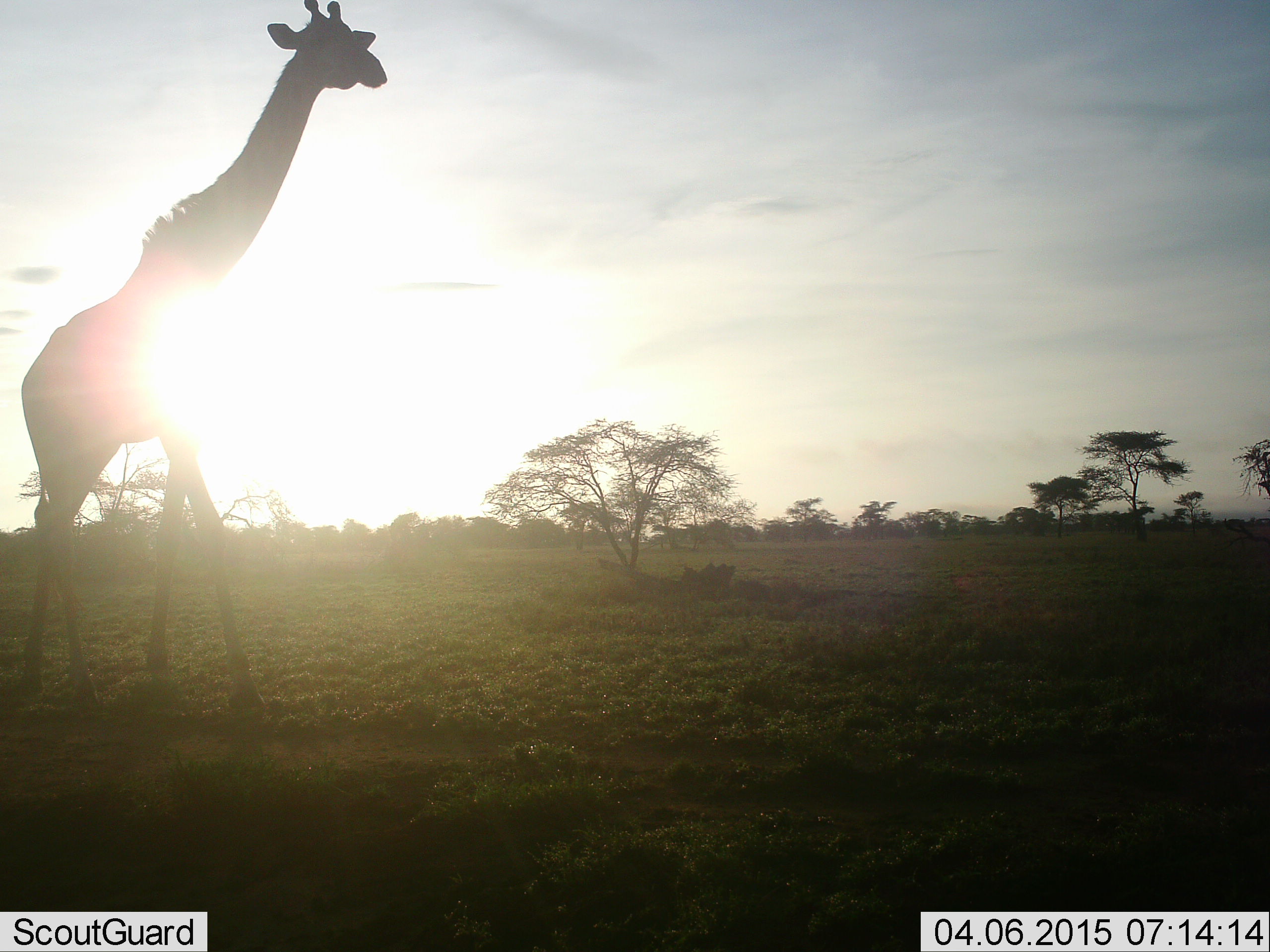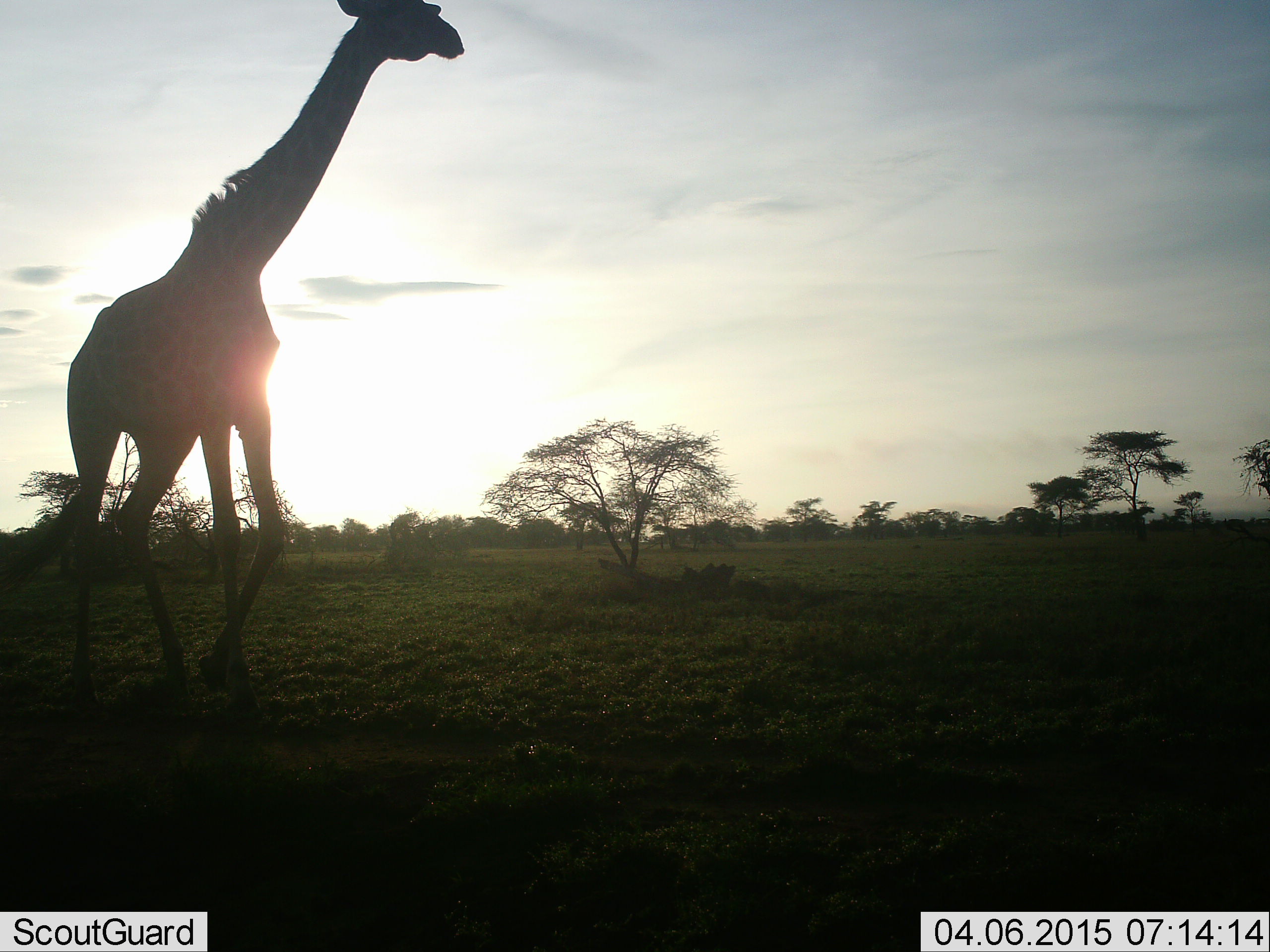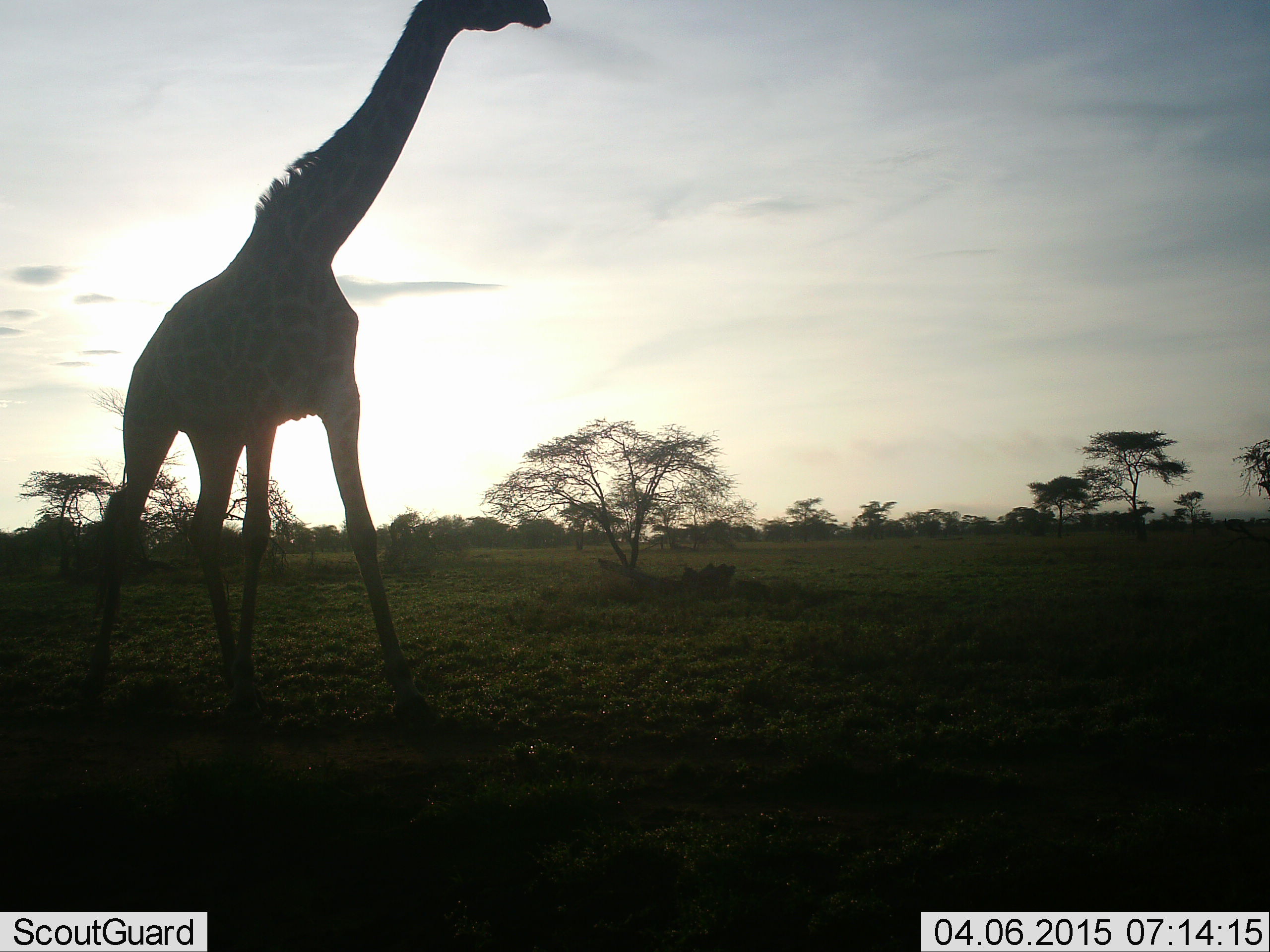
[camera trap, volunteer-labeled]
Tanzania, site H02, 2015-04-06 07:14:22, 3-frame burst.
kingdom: Animalia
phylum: Chordata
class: Mammalia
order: Artiodactyla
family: Giraffidae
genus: Giraffa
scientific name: Giraffa camelopardalis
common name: giraffe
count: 1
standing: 10%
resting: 0%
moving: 100%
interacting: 0%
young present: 0%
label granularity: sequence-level